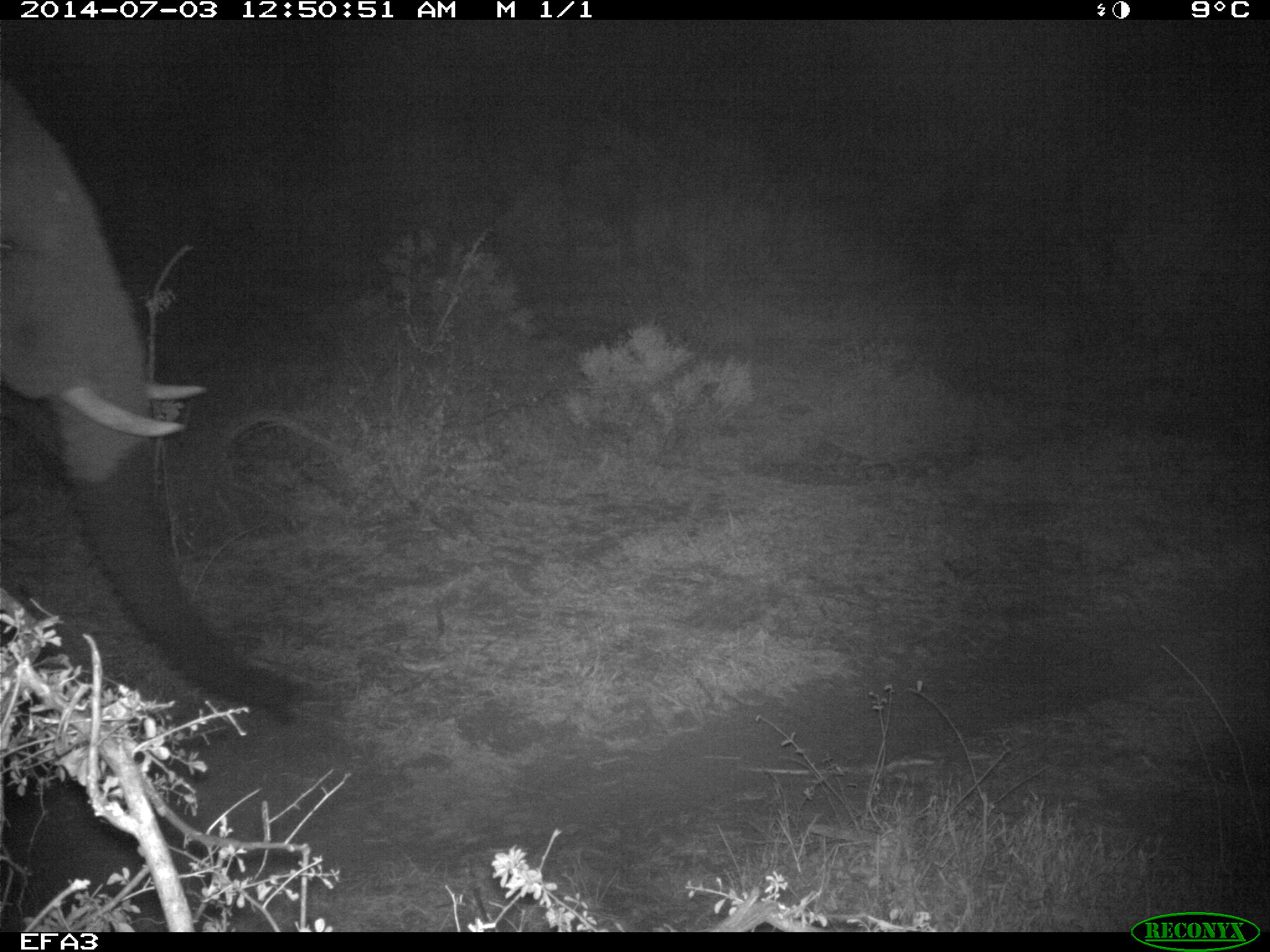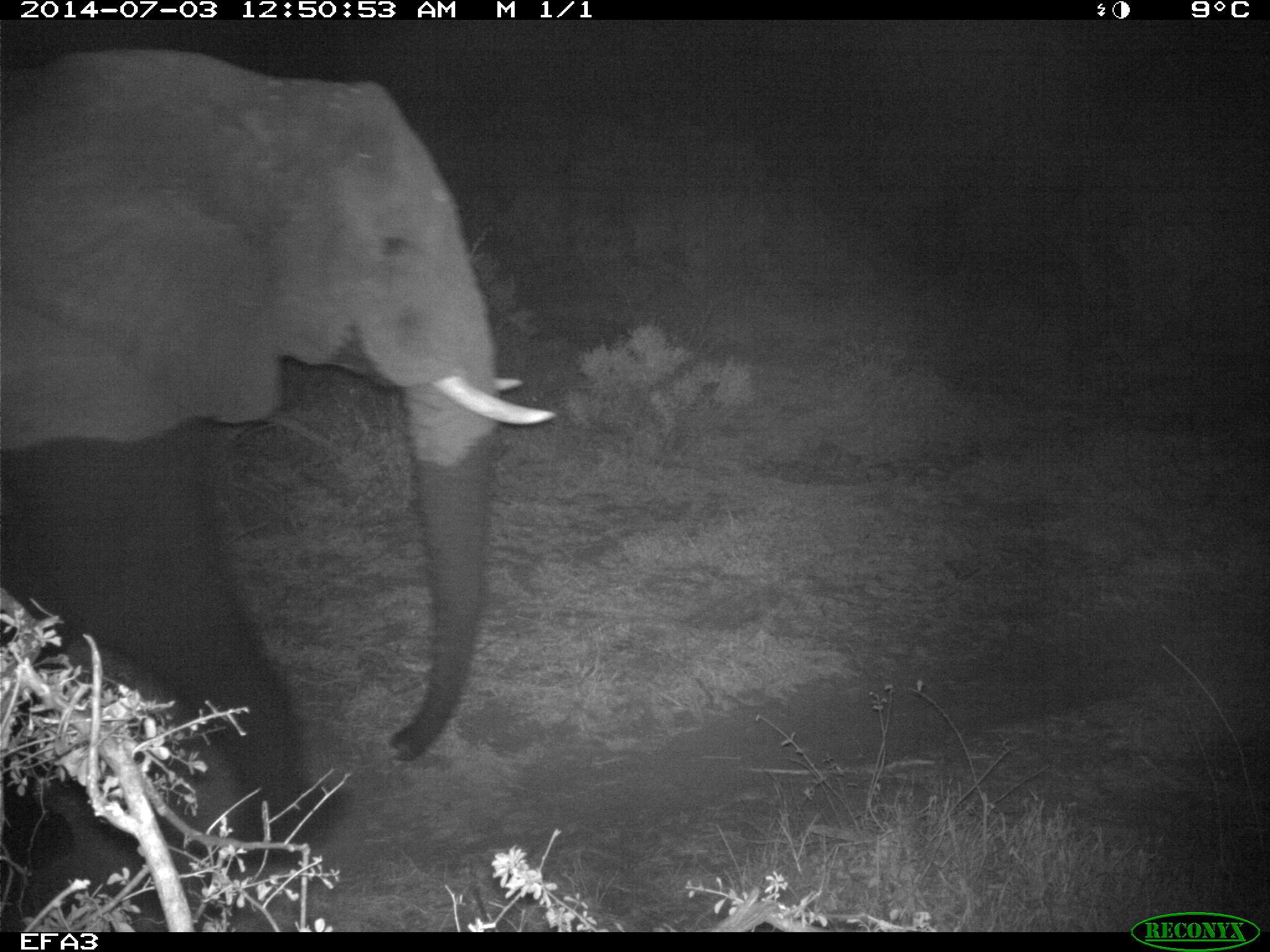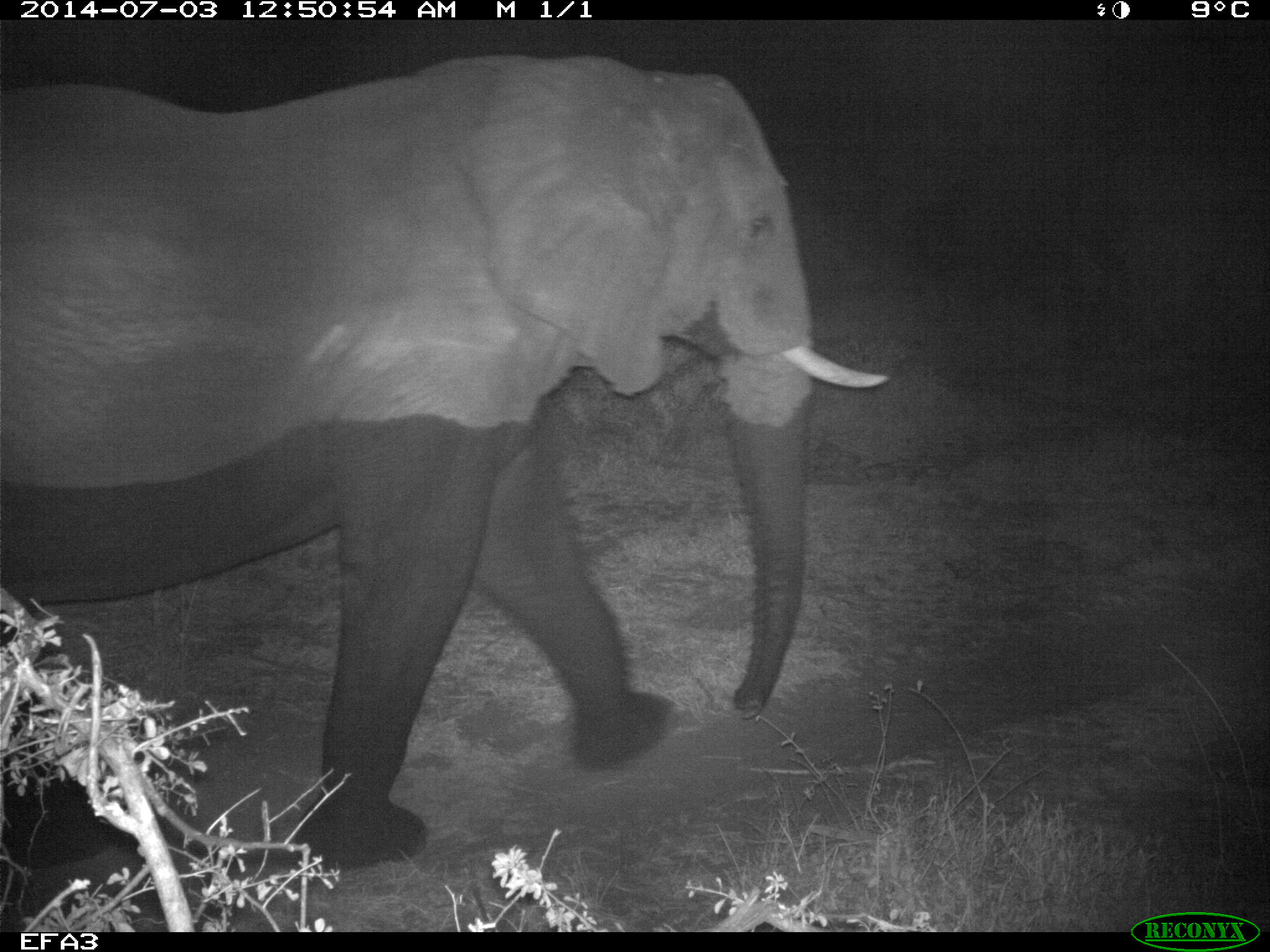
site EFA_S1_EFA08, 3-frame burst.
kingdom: Animalia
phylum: Chordata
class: Mammalia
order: Proboscidea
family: Elephantidae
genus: Loxodonta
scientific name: Loxodonta africana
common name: african bush elephant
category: elephant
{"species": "elephant (african bush elephant) (Loxodonta africana)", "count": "1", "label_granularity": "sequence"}